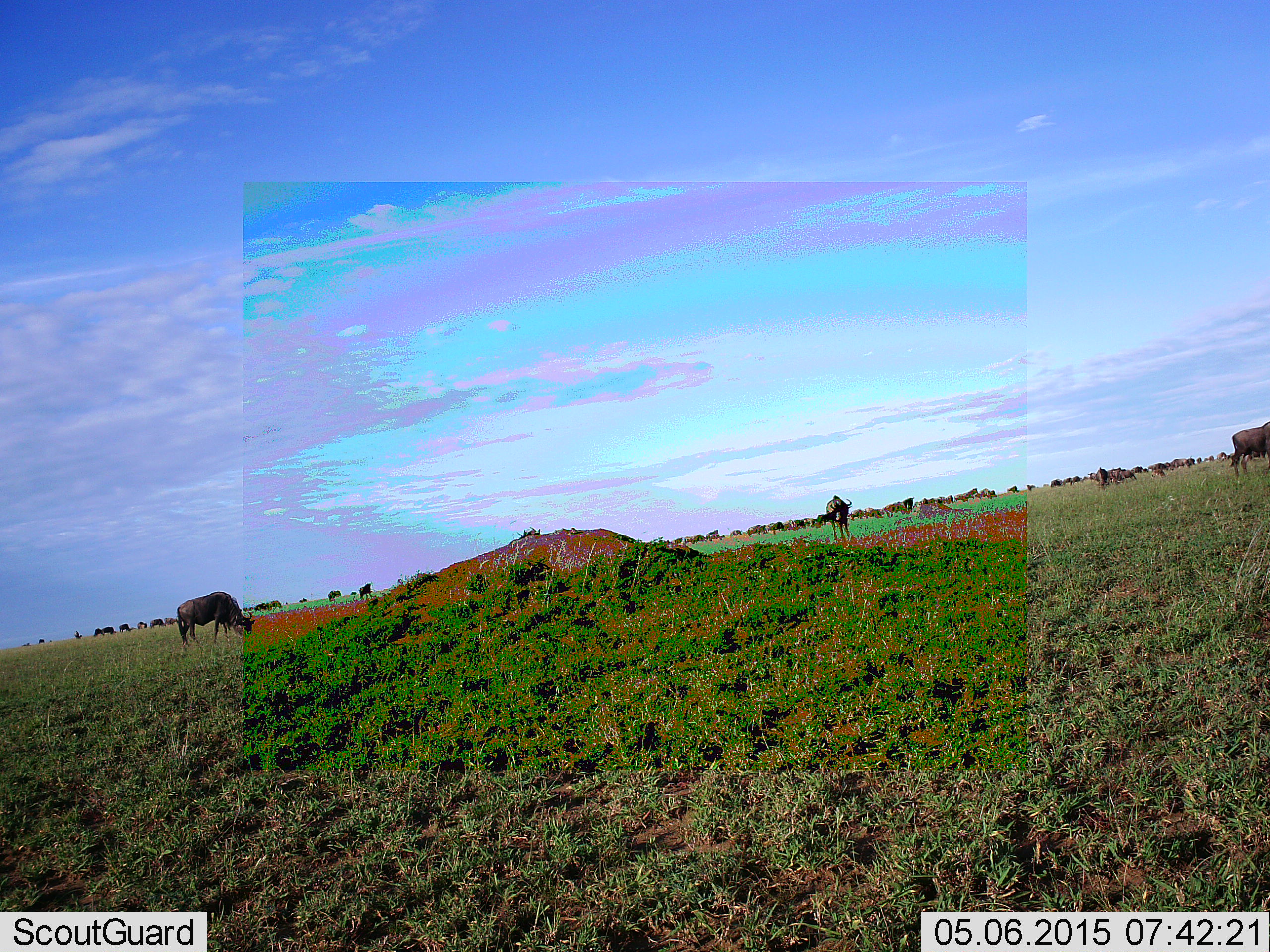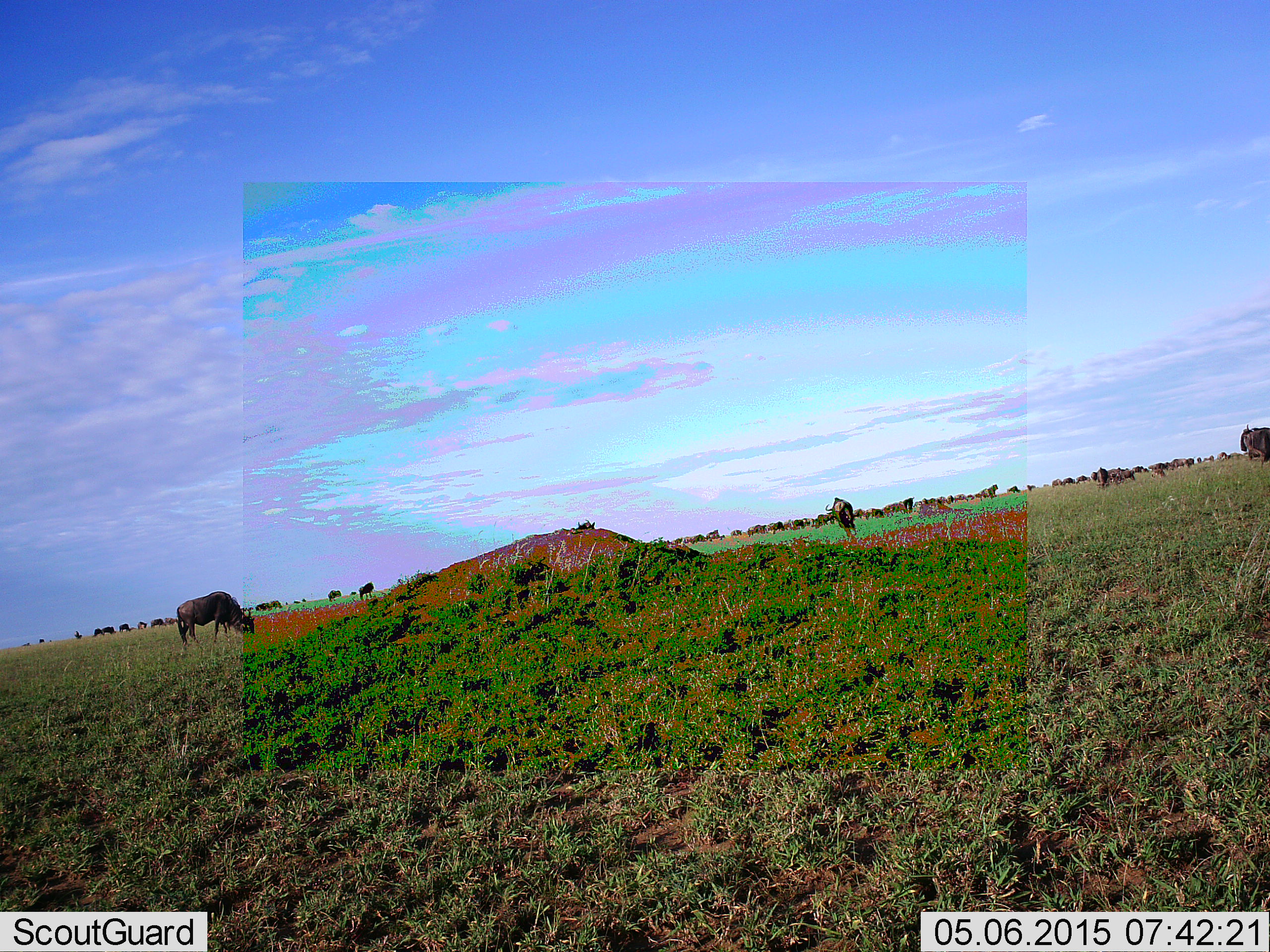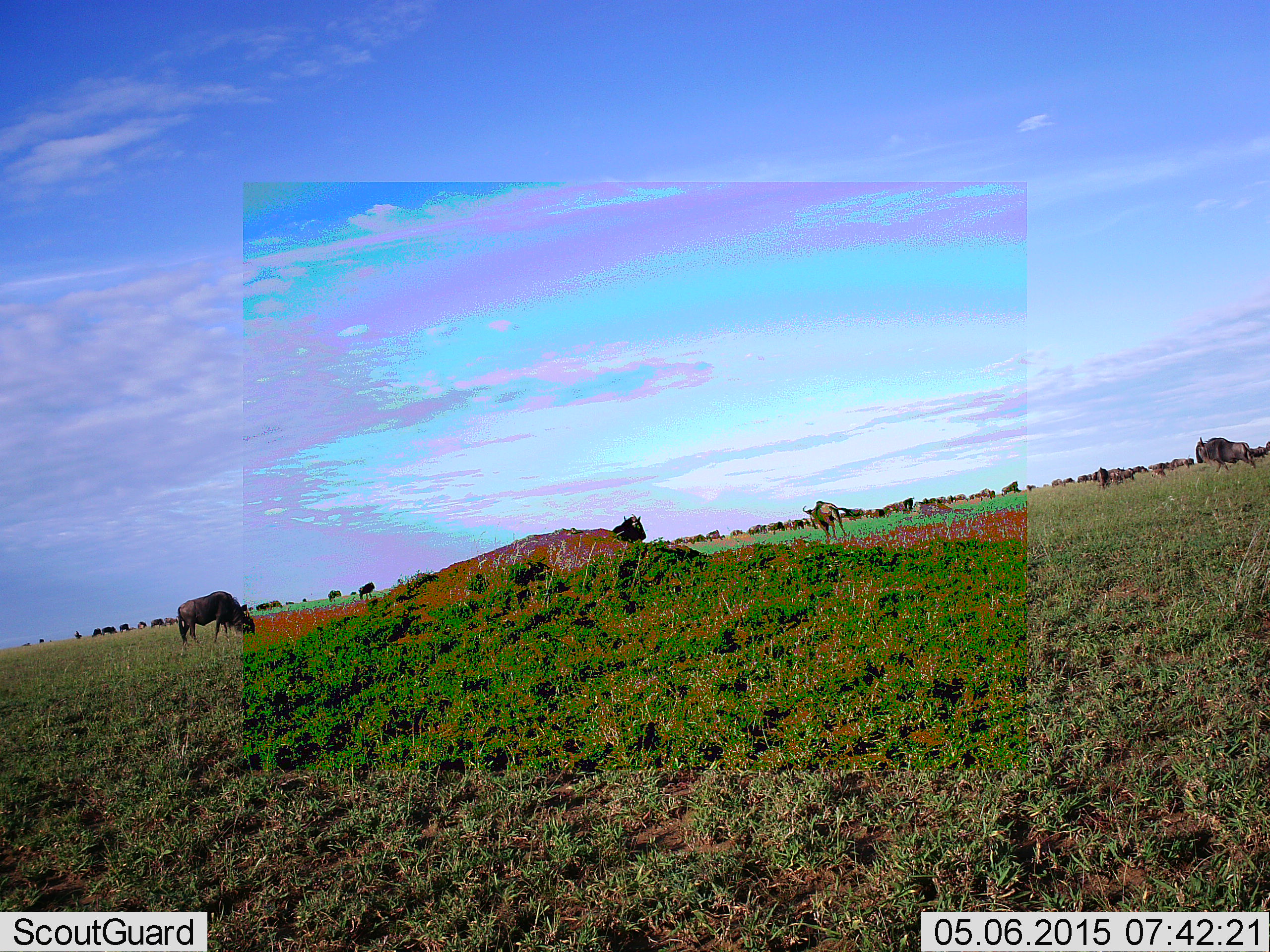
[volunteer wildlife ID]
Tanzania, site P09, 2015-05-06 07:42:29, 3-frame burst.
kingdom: Animalia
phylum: Chordata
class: Mammalia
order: Artiodactyla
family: Bovidae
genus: Connochaetes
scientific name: Connochaetes taurinus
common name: blue wildebeest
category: wildebeest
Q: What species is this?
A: Wildebeest (blue wildebeest) (Connochaetes taurinus).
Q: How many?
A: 11-50.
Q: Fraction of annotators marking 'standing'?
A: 20%.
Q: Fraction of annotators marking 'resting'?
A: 0%.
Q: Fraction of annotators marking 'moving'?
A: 50%.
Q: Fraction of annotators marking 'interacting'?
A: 0%.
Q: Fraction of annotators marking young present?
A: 0%.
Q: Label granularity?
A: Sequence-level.